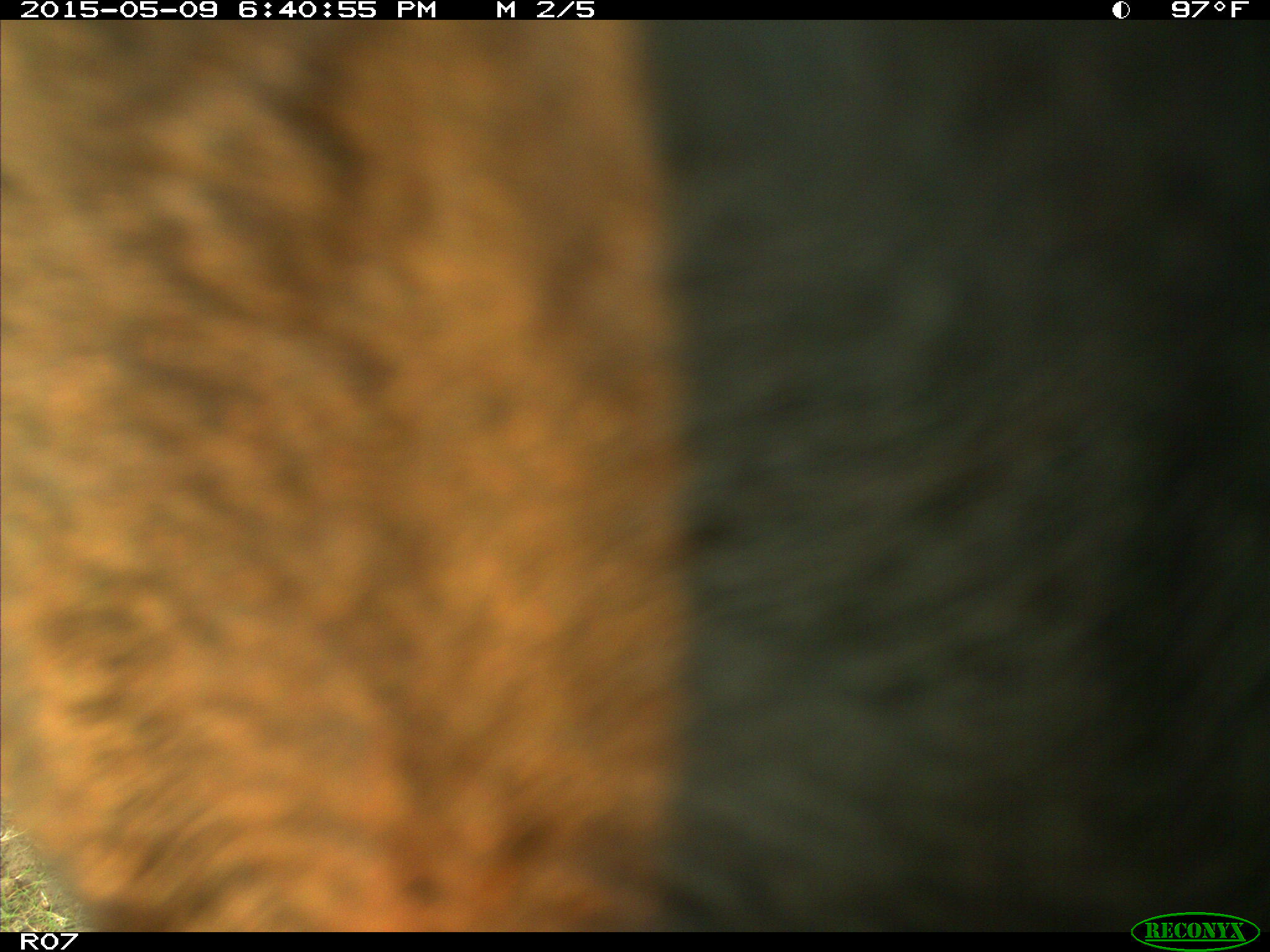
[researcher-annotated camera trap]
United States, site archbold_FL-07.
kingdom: Animalia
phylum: Chordata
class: Mammalia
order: Artiodactyla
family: Bovidae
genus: Bos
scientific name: Bos taurus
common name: domestic cow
Bos taurus (domestic cow).